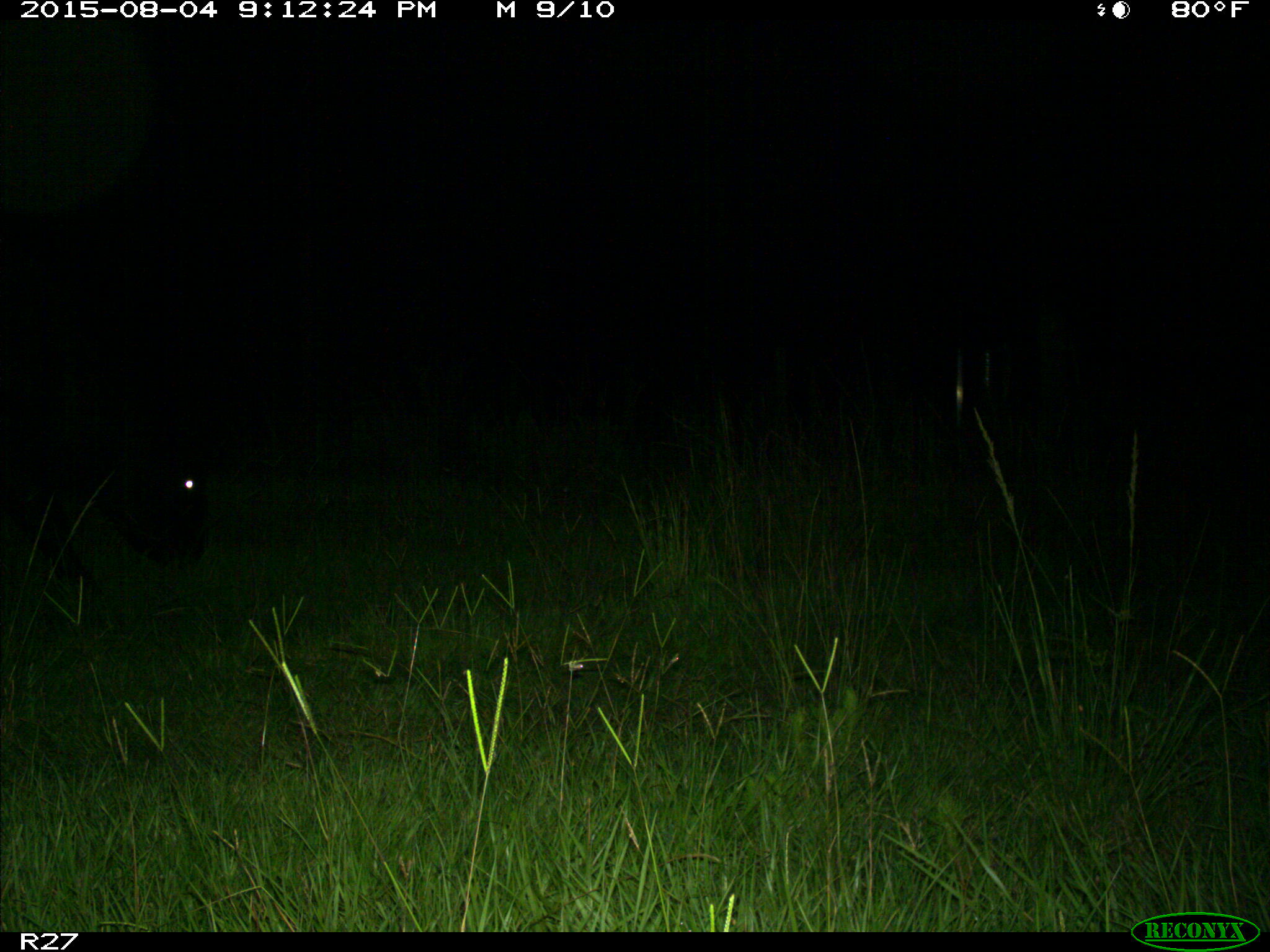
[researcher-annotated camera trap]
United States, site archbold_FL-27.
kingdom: Animalia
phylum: Chordata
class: Mammalia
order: Artiodactyla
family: Bovidae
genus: Bos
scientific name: Bos taurus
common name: domestic cow